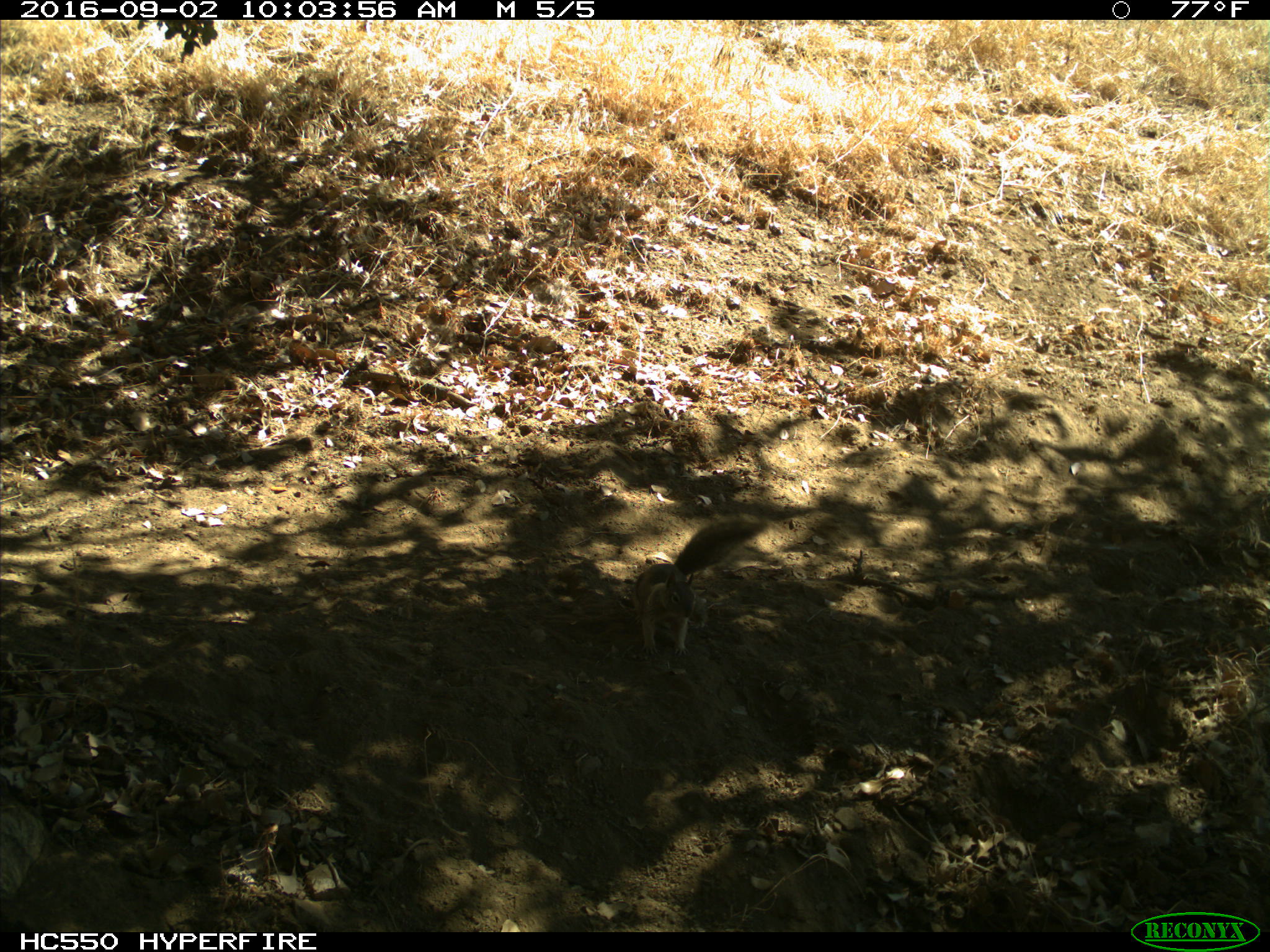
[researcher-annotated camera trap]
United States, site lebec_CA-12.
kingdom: Animalia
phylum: Chordata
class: Mammalia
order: Rodentia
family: Sciuridae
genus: Otospermophilus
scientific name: Otospermophilus beecheyi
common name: california ground squirrel